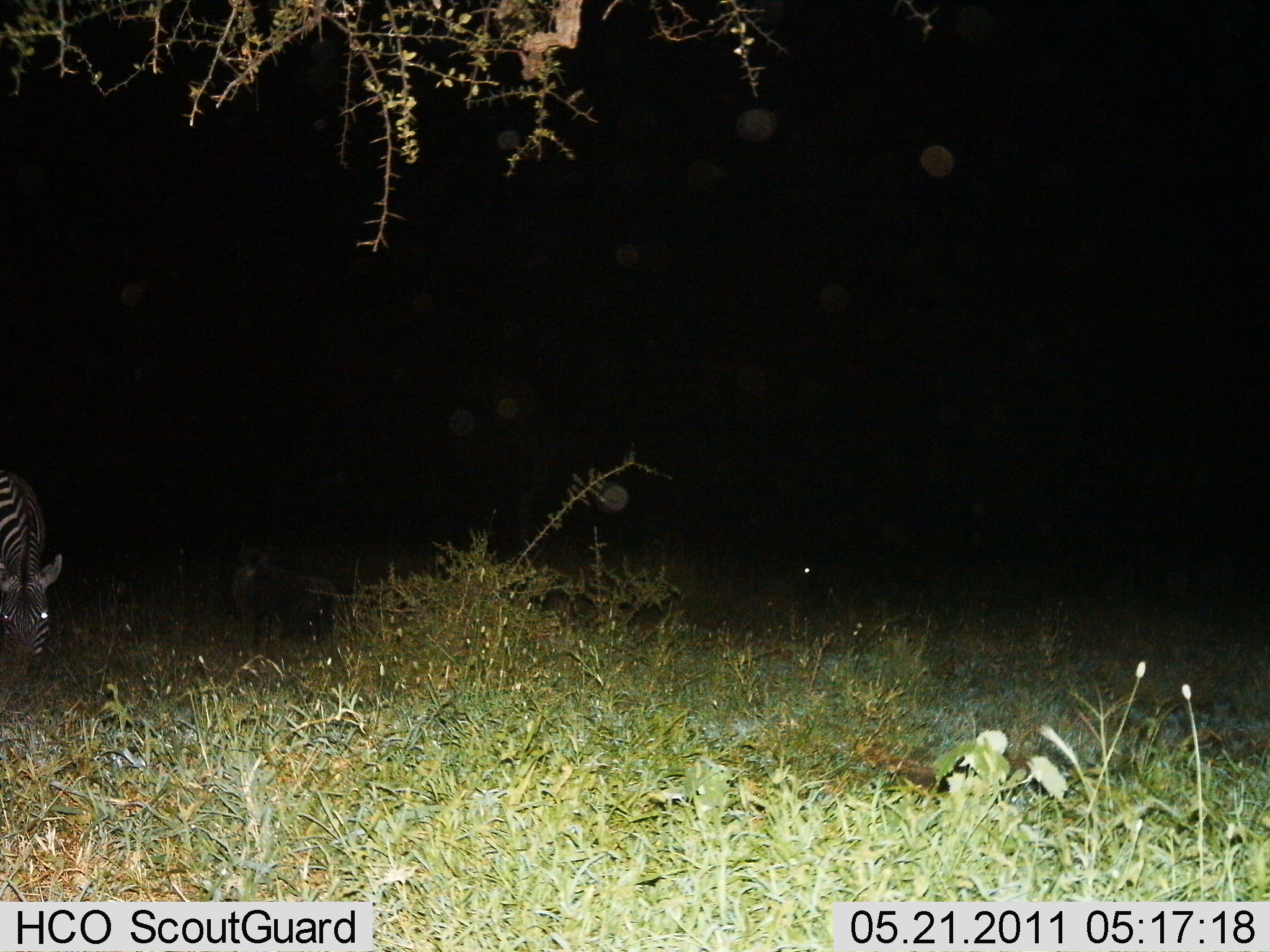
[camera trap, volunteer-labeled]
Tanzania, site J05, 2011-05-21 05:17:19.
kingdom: Animalia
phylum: Chordata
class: Mammalia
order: Perissodactyla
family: Equidae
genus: Equus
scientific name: Equus quagga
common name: plains zebra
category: zebra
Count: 1.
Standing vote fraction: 27%.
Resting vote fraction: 0%.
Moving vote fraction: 0%.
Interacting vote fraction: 0%.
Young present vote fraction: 0%.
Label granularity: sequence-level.